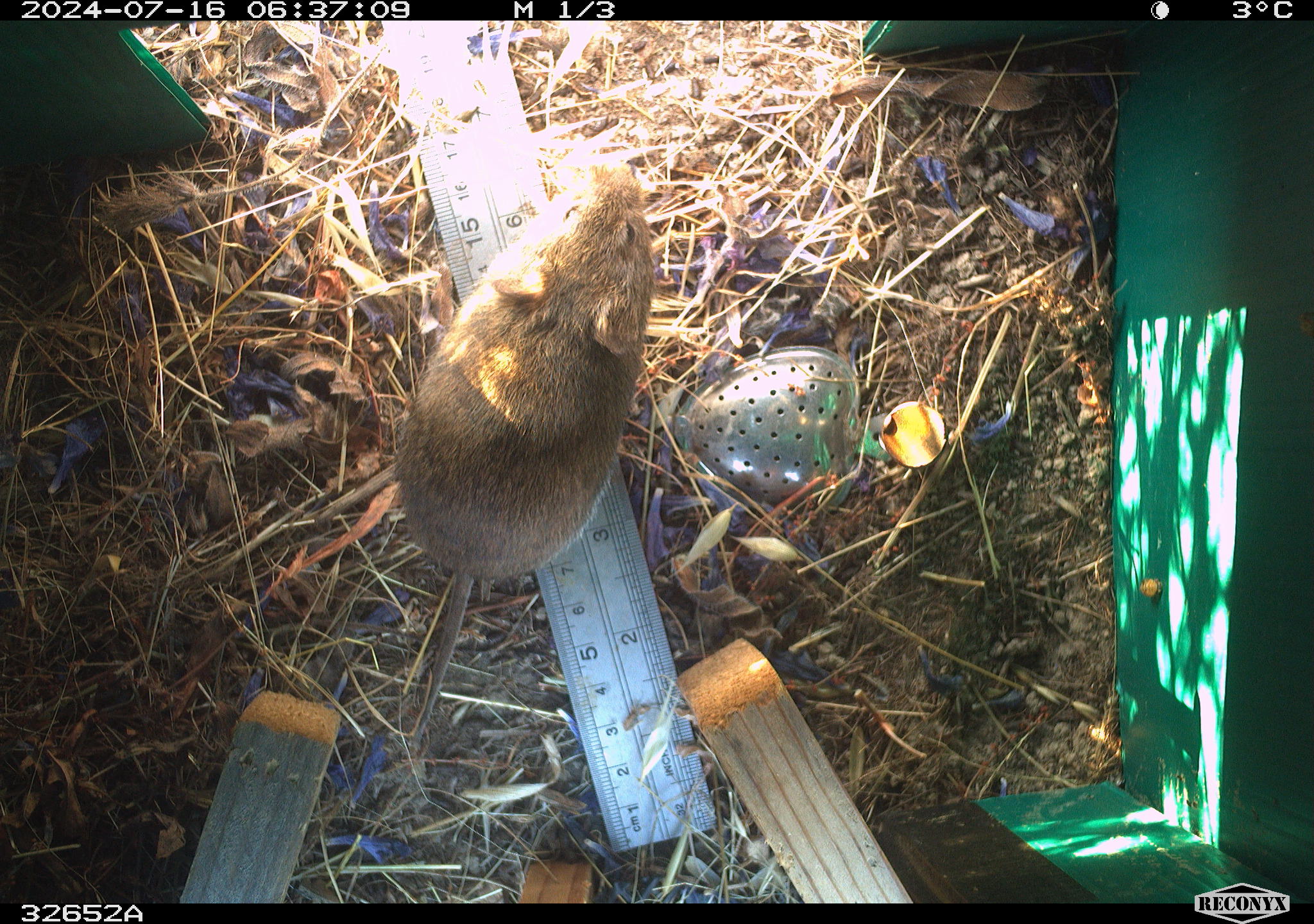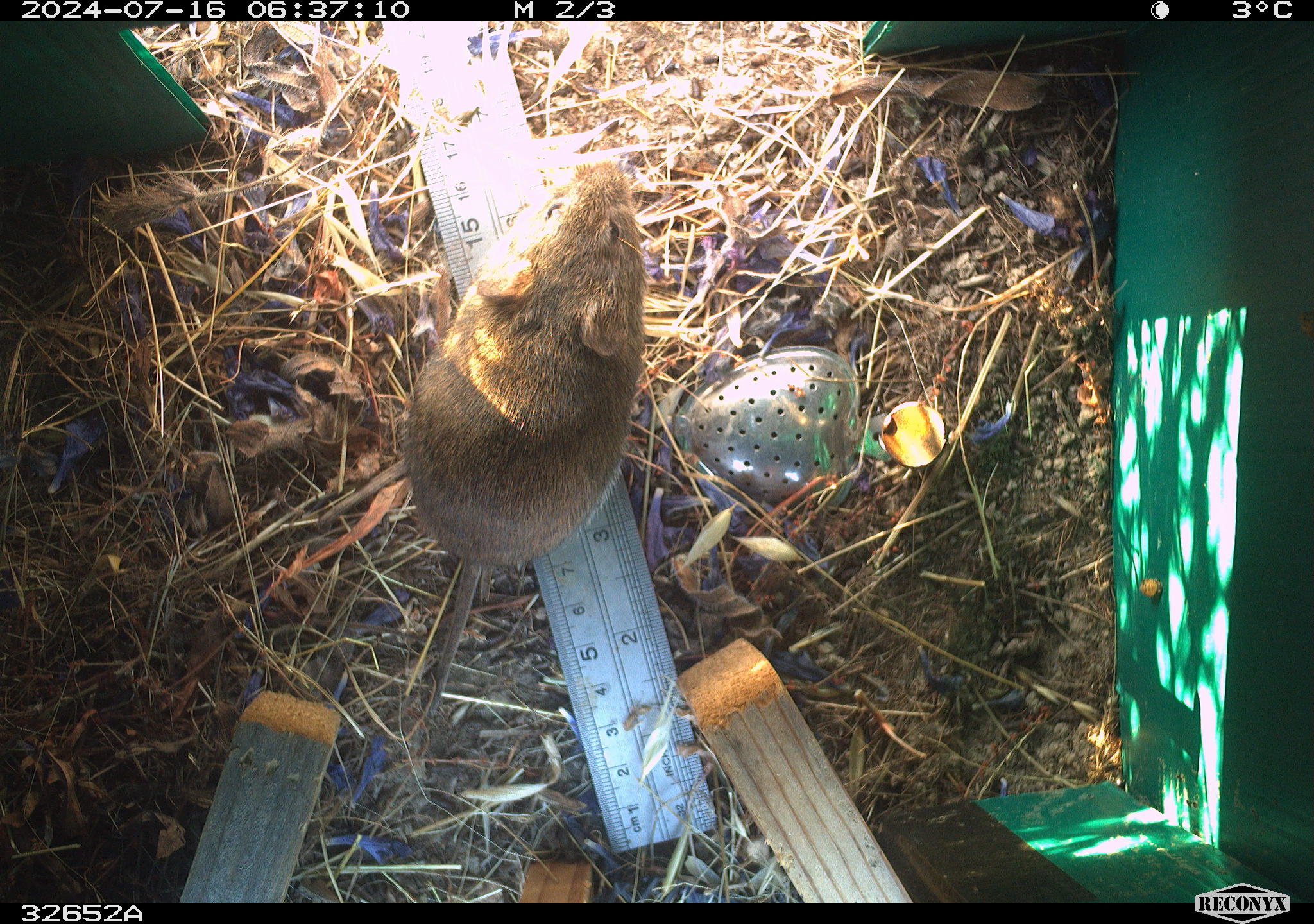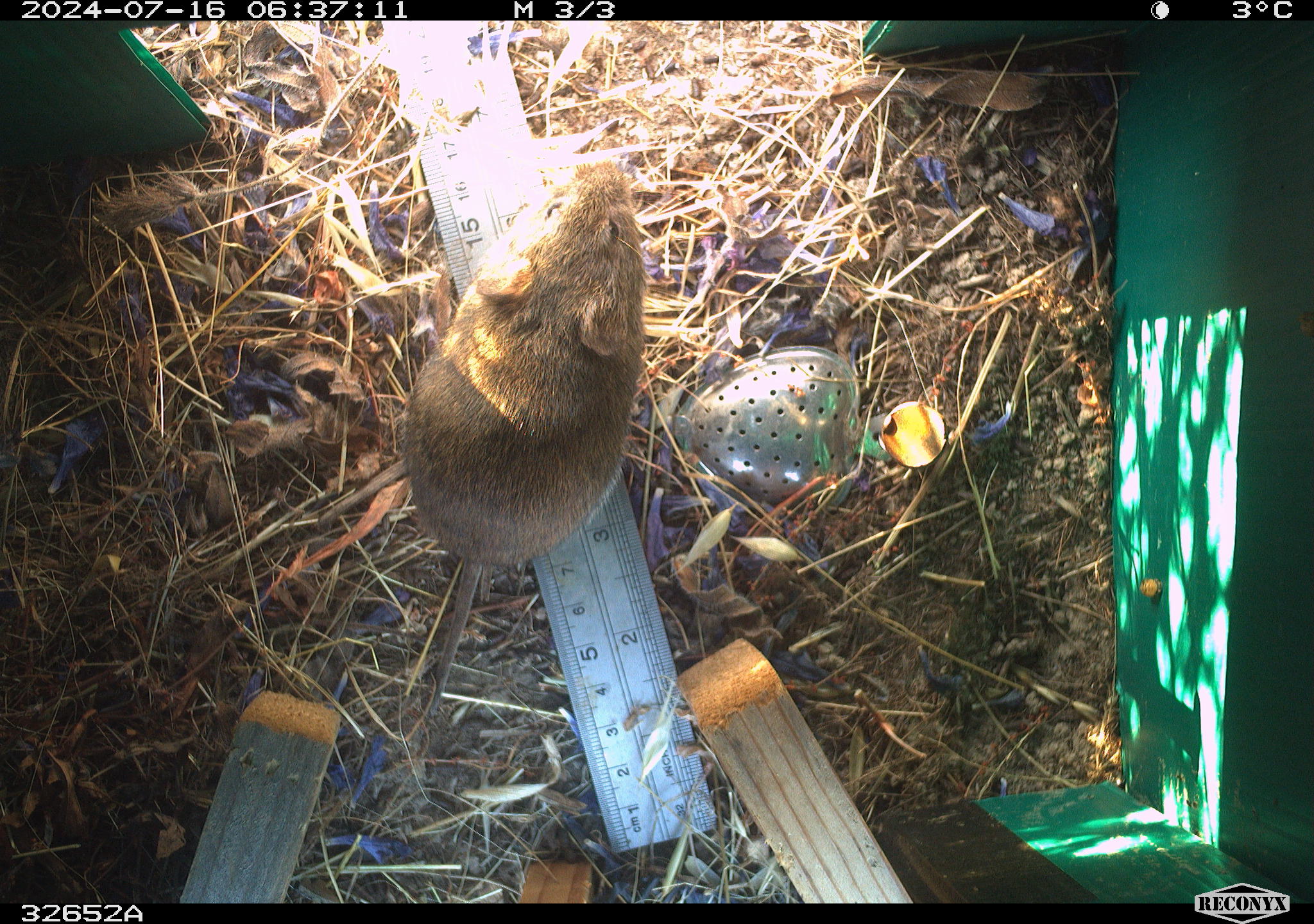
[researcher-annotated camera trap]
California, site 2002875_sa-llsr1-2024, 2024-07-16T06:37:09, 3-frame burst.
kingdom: Animalia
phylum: Chordata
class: Mammalia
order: Rodentia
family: Cricetidae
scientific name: Arvicolinae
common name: voles, lemmings, and muskrats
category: arvicolinae subfamily